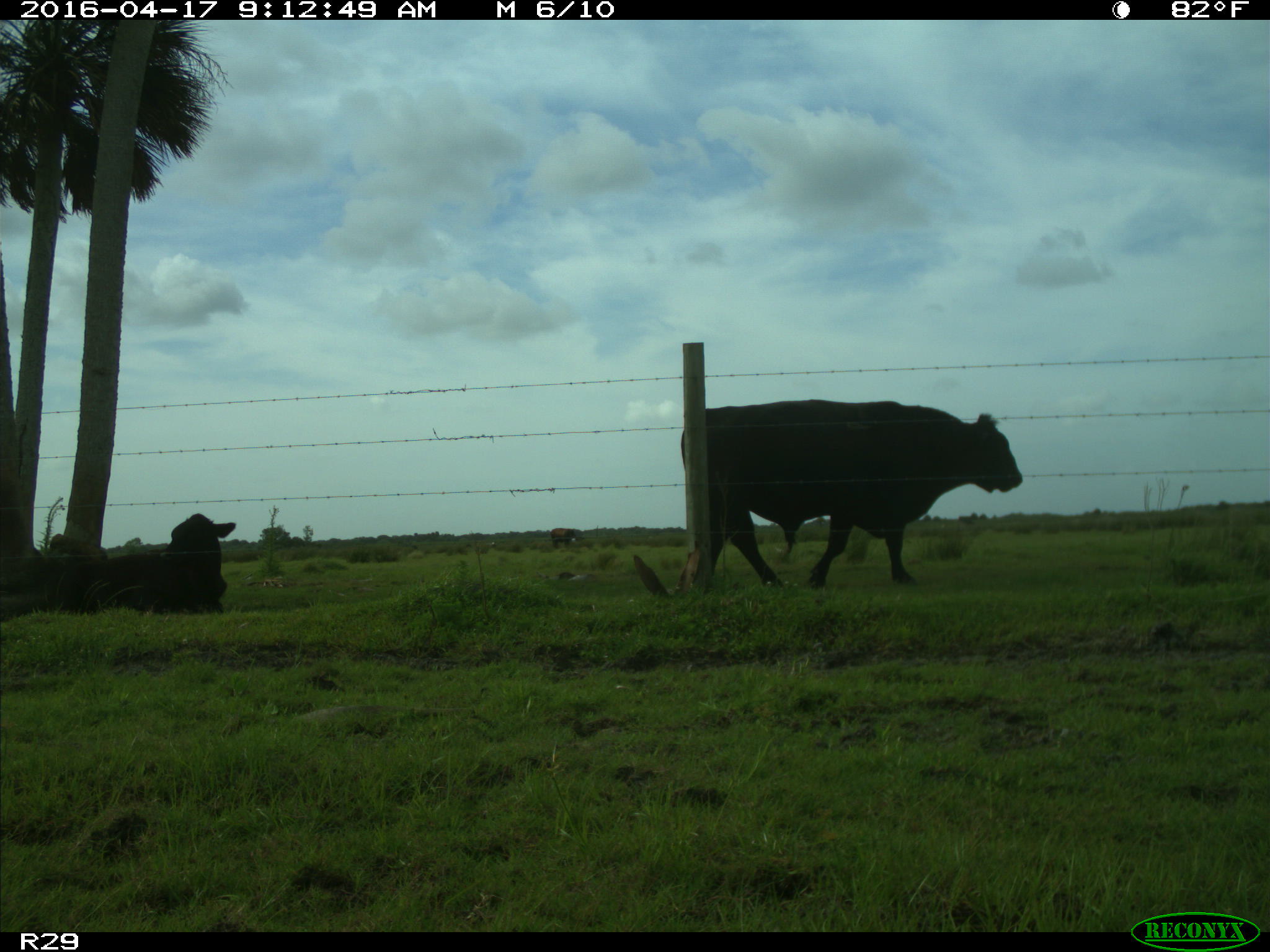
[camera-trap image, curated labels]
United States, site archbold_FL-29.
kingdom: Animalia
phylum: Chordata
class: Mammalia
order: Artiodactyla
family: Bovidae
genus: Bos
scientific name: Bos taurus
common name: domestic cow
Bos taurus (domestic cow).